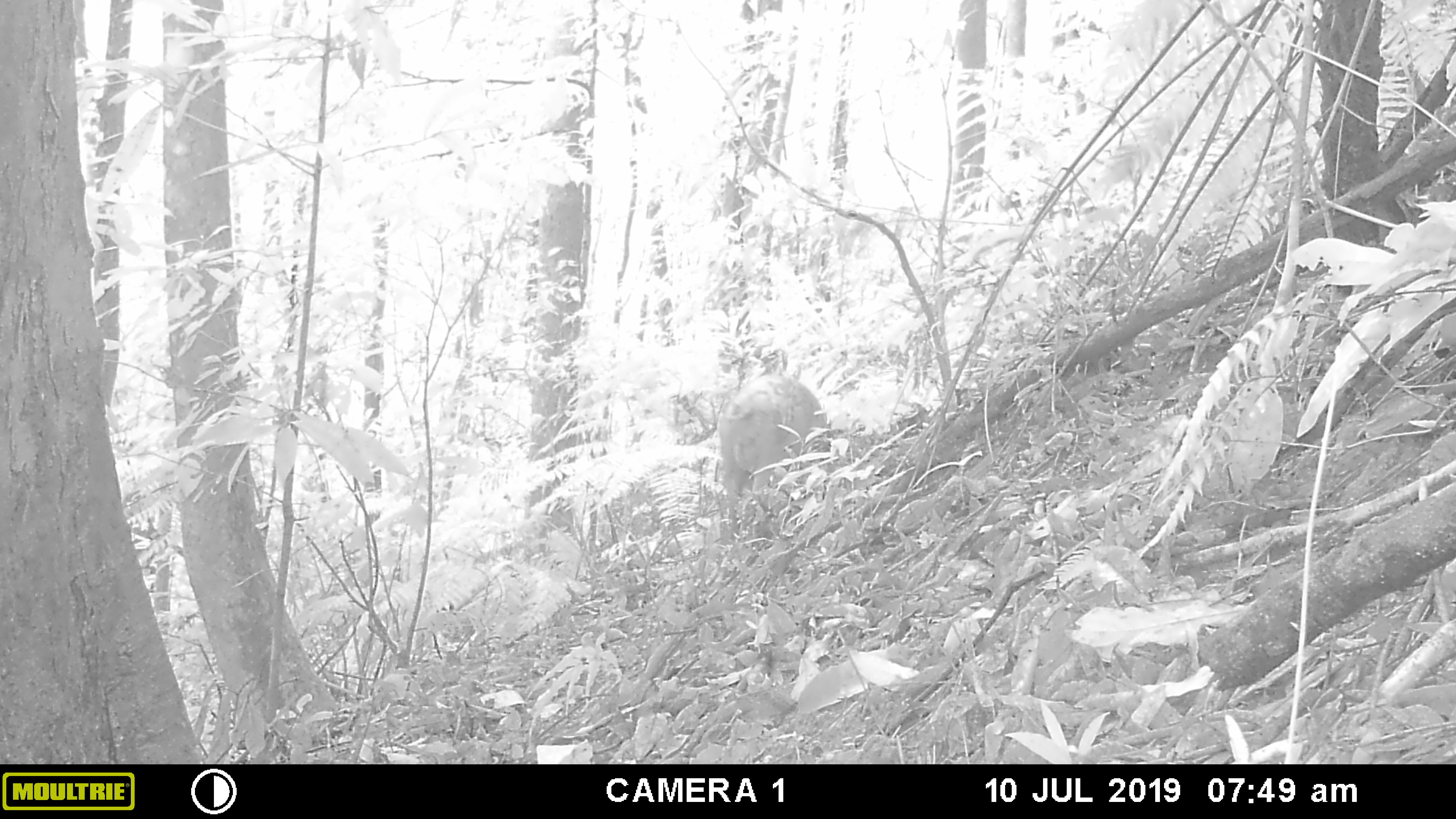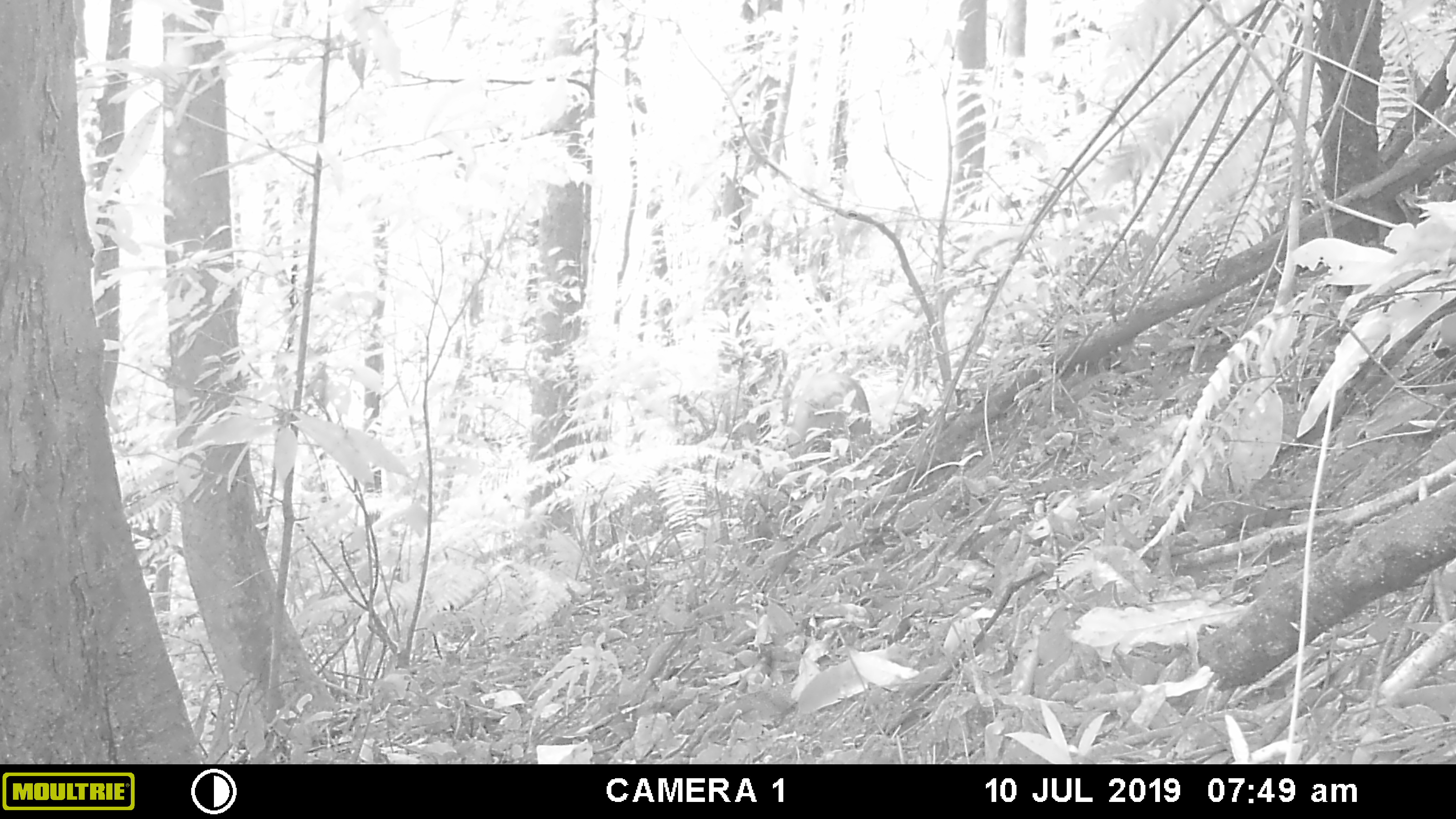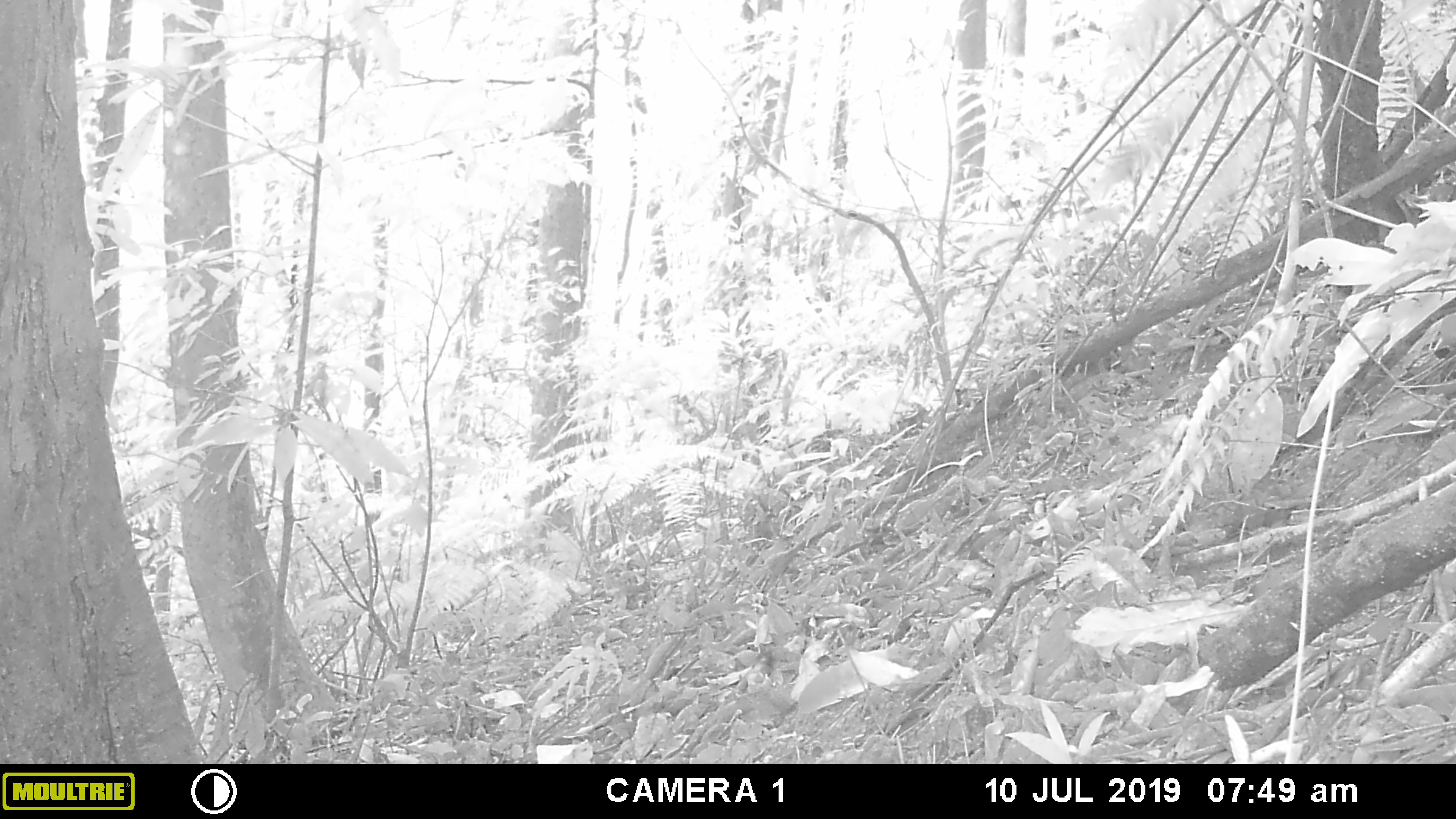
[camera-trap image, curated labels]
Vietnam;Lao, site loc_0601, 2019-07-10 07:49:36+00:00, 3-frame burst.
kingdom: Animalia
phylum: Chordata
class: Mammalia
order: Artiodactyla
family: Suidae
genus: Sus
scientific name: Sus scrofa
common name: eurasian wild pig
Eurasian wild pig (Sus scrofa). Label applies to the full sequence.